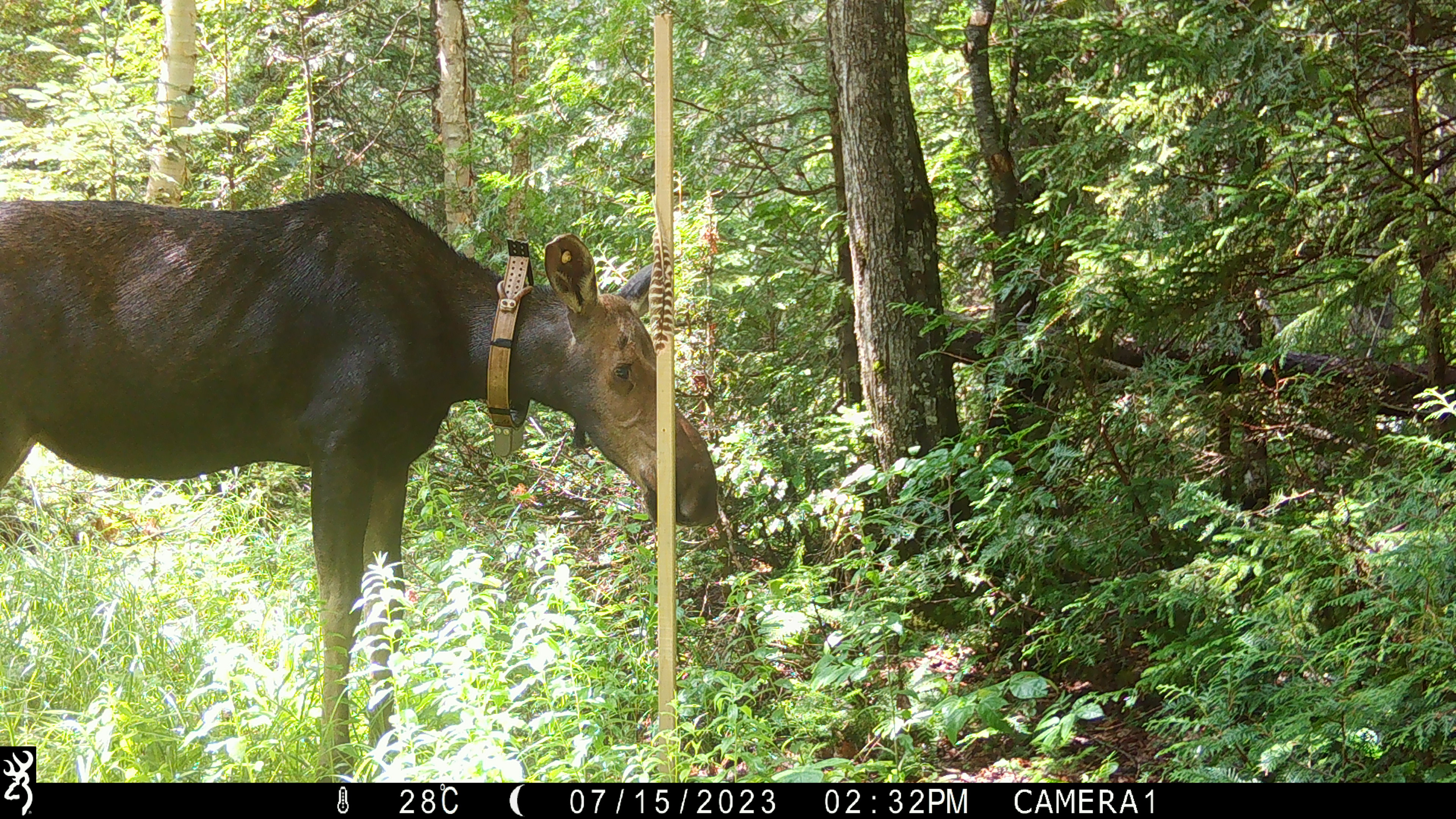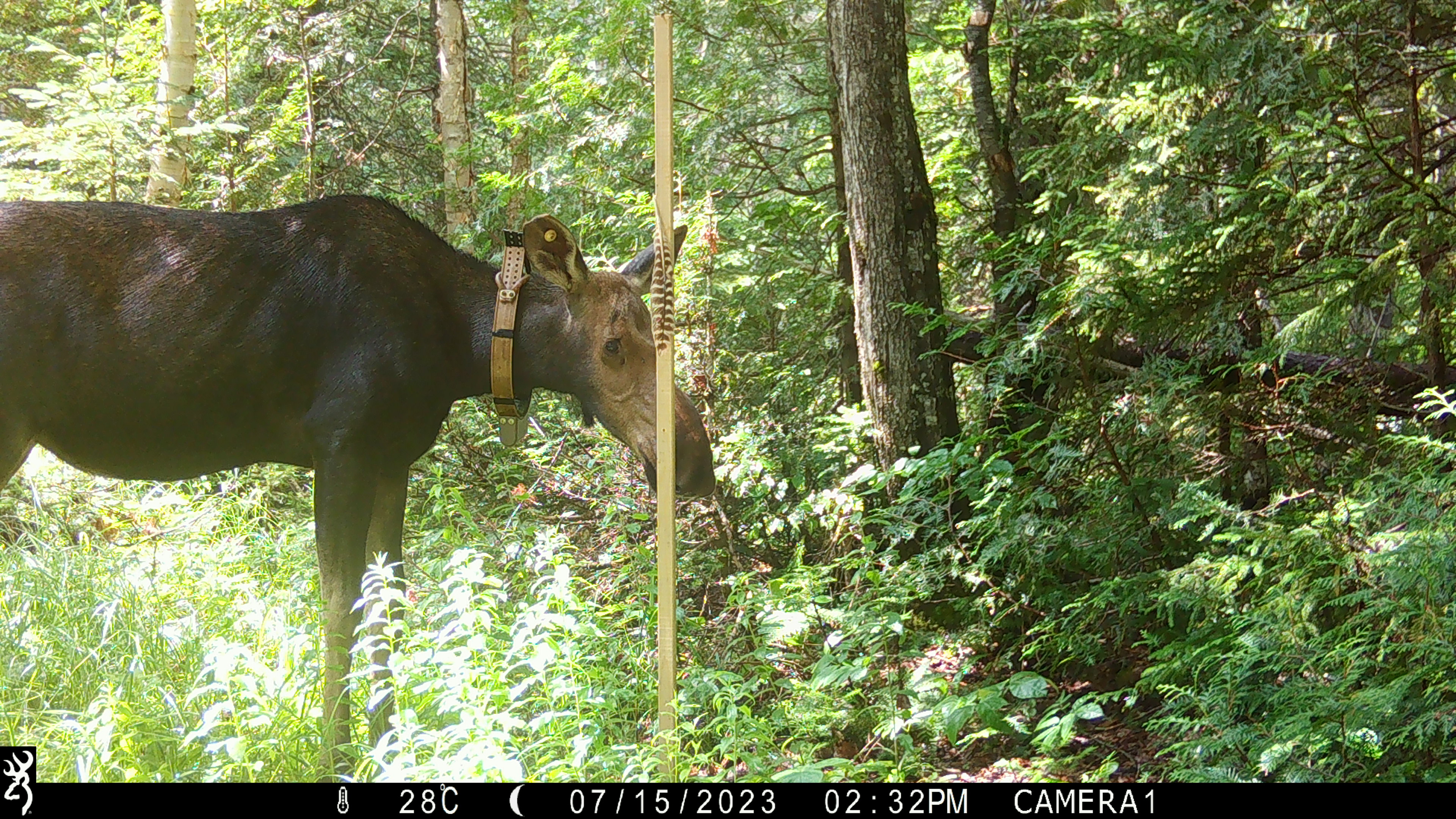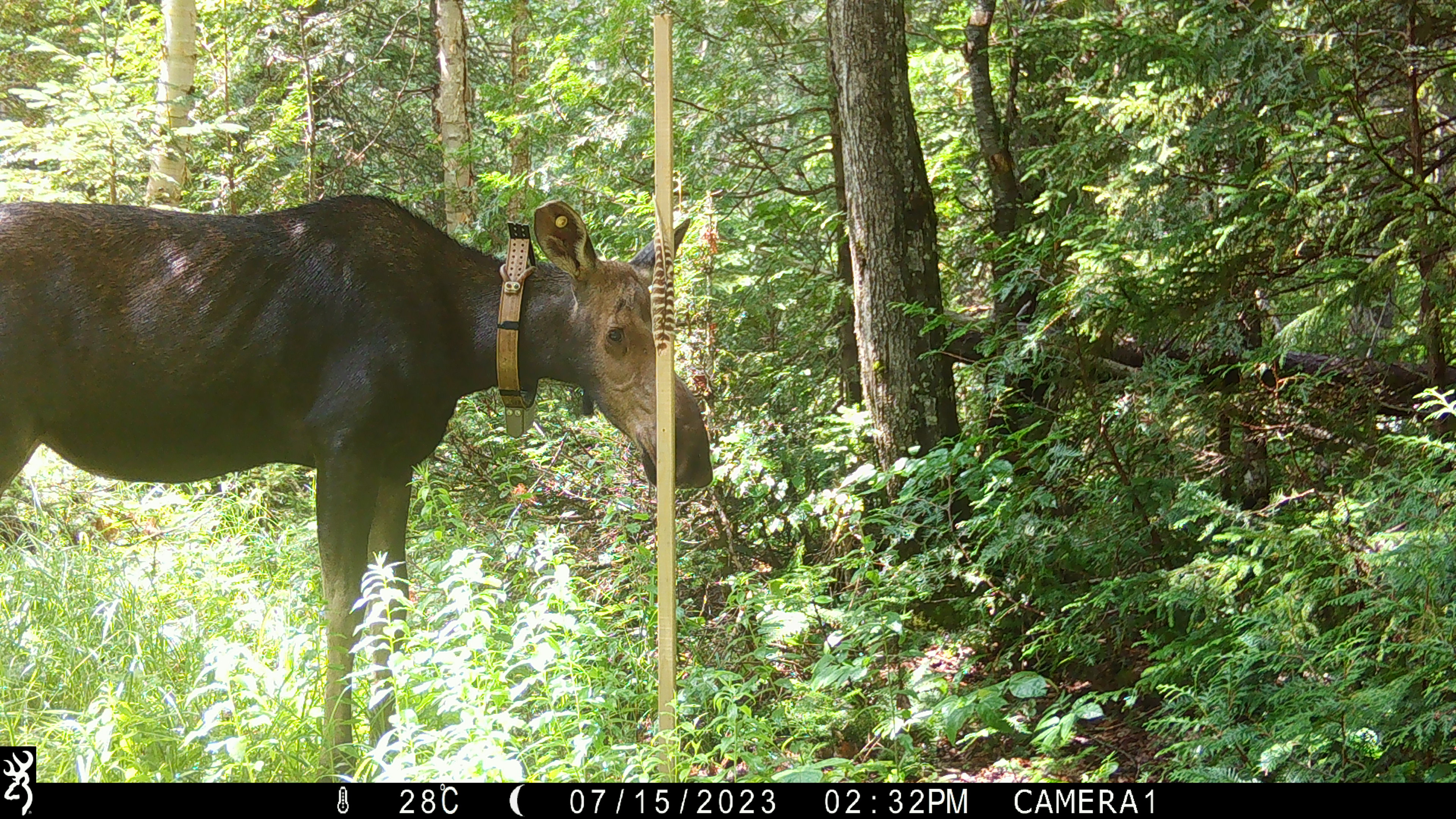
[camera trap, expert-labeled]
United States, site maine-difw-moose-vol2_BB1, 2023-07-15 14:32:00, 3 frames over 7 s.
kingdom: Animalia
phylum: Chordata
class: Mammalia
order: Artiodactyla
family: Cervidae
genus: Alces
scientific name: Alces alces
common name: moose